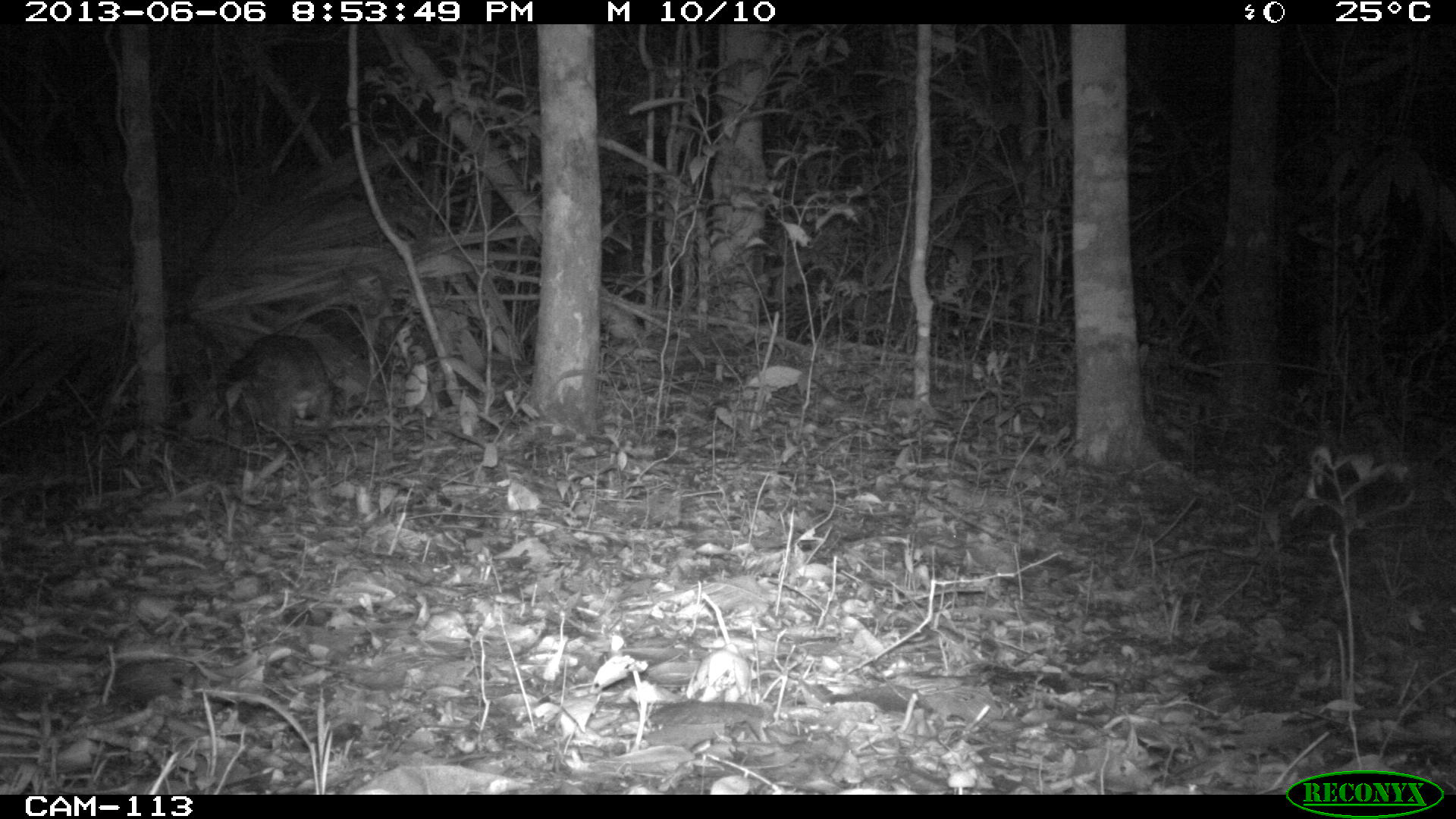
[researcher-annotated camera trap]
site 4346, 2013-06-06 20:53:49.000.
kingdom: Animalia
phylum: Chordata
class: Mammalia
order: Rodentia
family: Cuniculidae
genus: Cuniculus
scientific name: Cuniculus paca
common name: lowland paca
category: agouti paca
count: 1